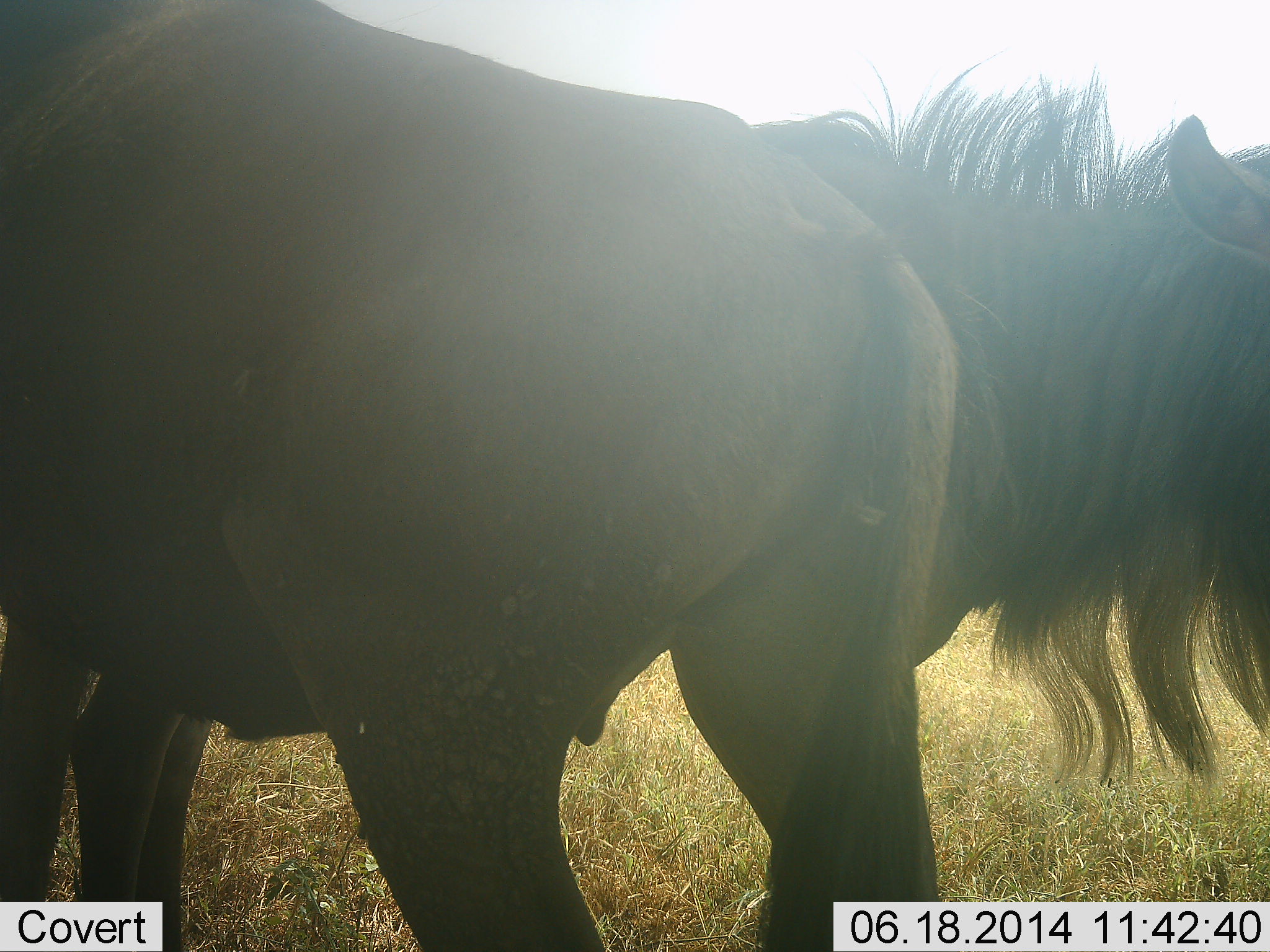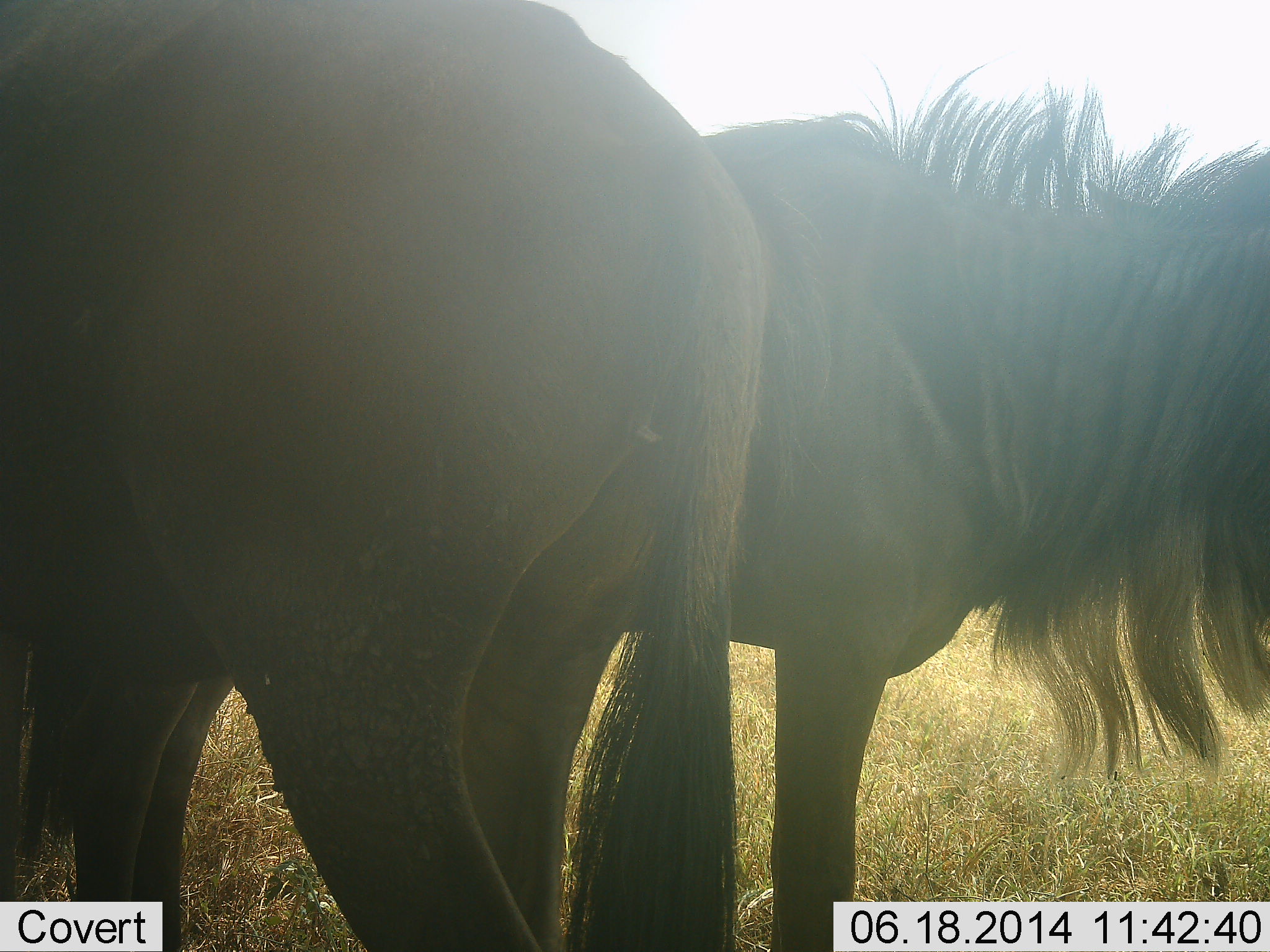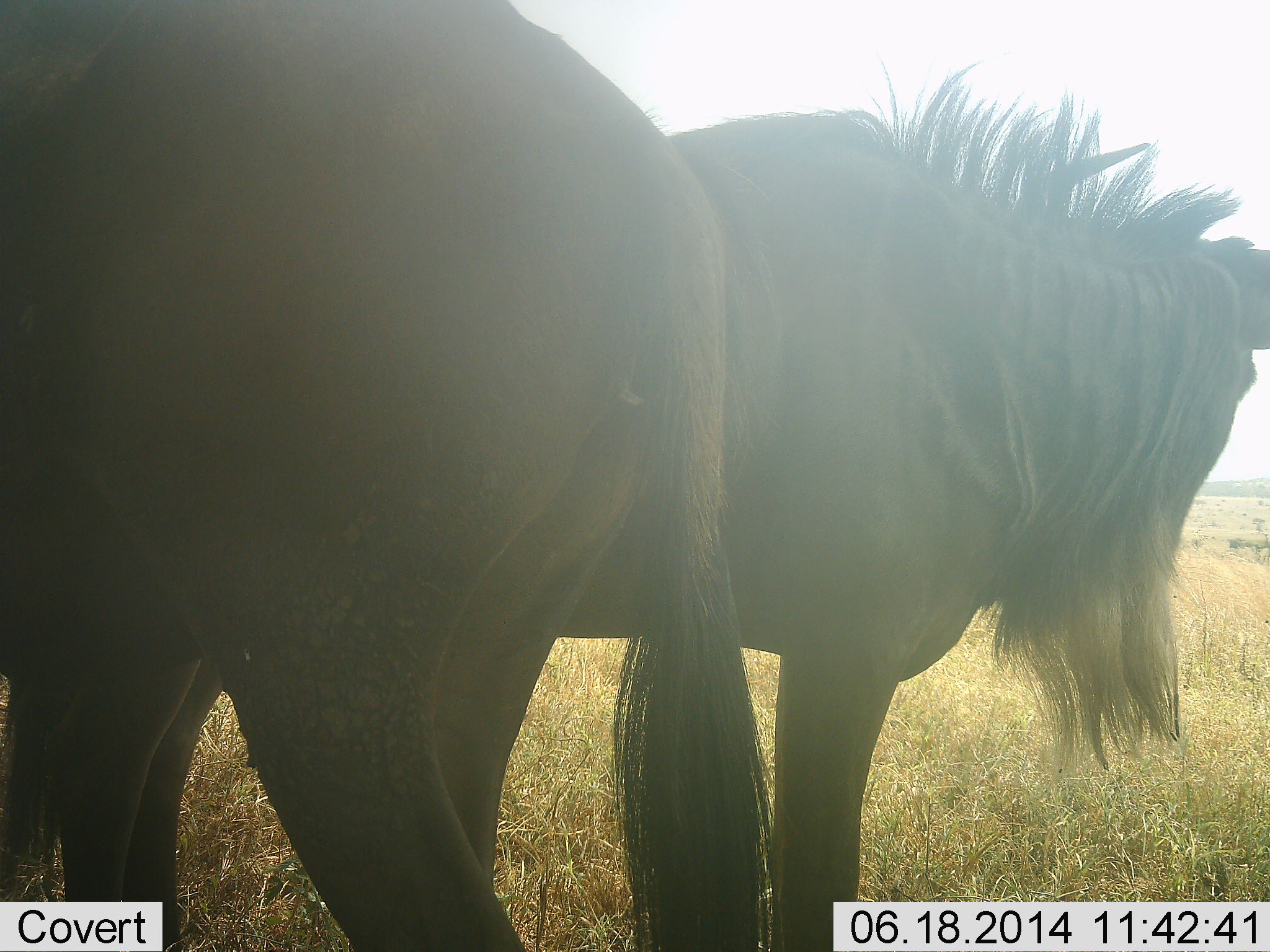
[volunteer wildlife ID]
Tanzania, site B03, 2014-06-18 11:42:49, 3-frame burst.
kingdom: Animalia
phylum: Chordata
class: Mammalia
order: Artiodactyla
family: Bovidae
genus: Connochaetes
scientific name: Connochaetes taurinus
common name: blue wildebeest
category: wildebeest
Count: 2.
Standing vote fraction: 90%.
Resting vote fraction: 0%.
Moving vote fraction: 10%.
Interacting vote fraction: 0%.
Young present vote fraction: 0%.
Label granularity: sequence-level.